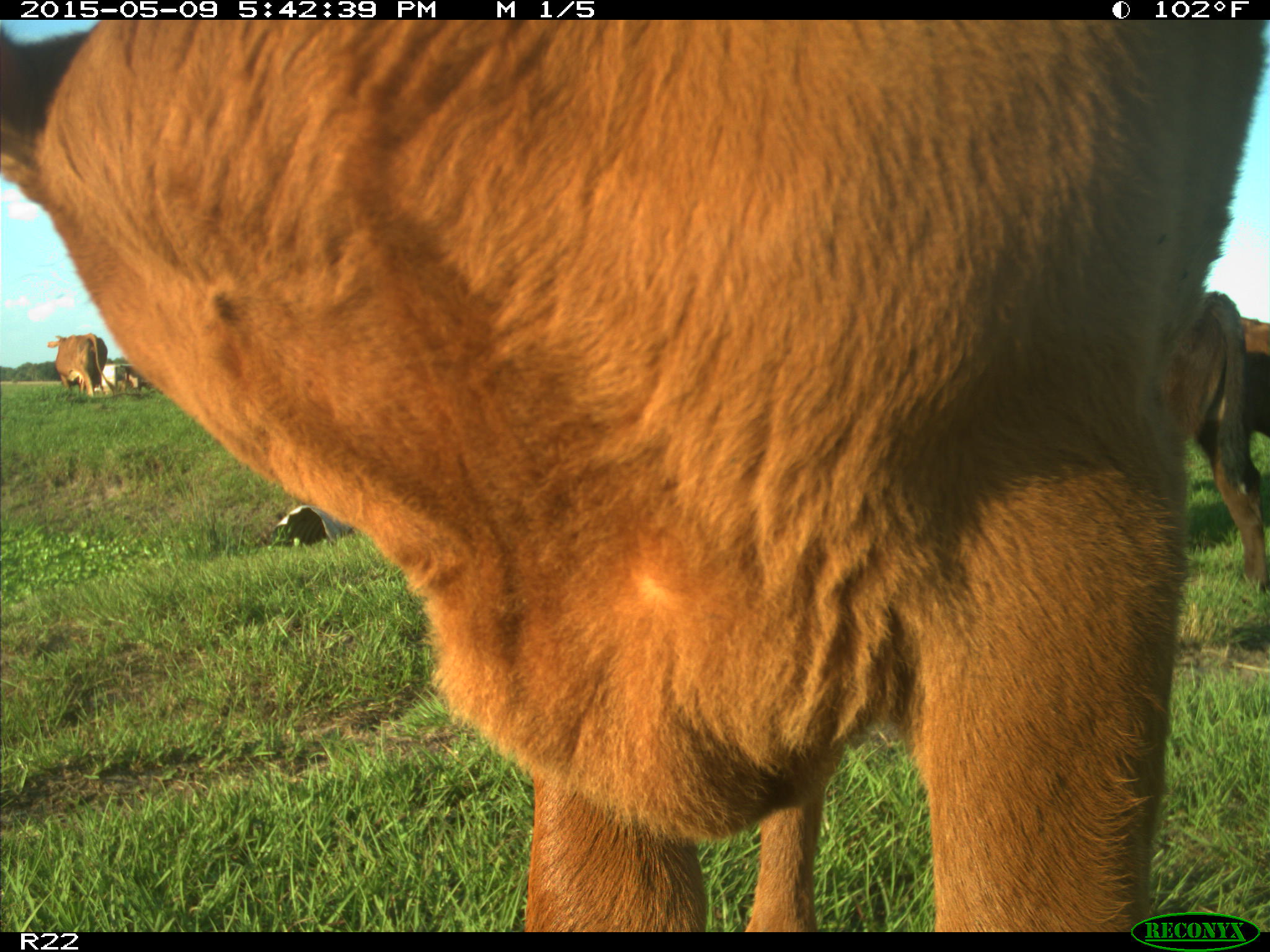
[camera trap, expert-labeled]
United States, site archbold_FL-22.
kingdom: Animalia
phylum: Chordata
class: Mammalia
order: Artiodactyla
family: Bovidae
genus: Bos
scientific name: Bos taurus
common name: domestic cow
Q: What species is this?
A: Bos taurus (domestic cow).